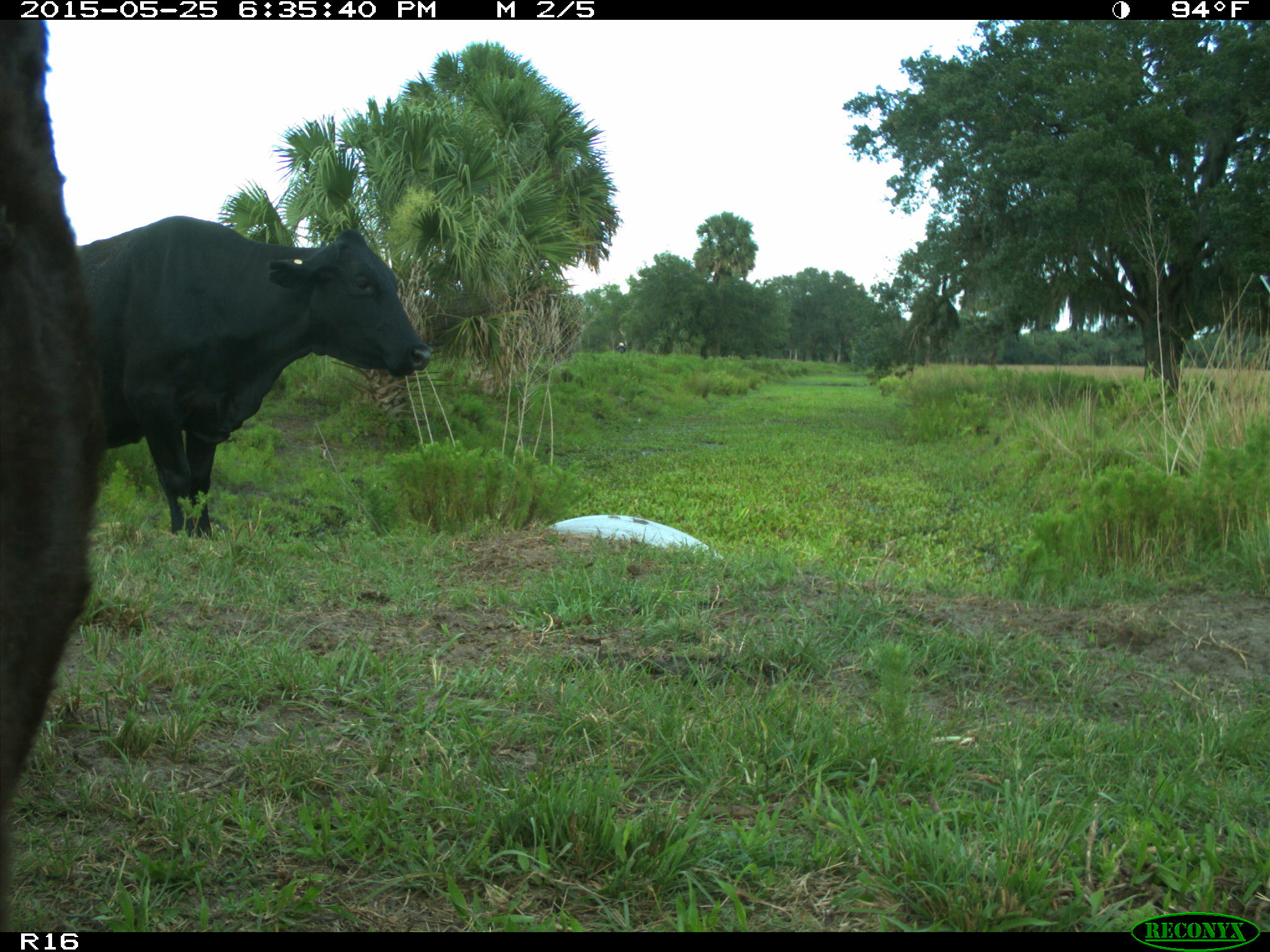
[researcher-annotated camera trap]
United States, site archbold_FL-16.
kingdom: Animalia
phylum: Chordata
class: Mammalia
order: Artiodactyla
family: Bovidae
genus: Bos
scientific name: Bos taurus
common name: domestic cow